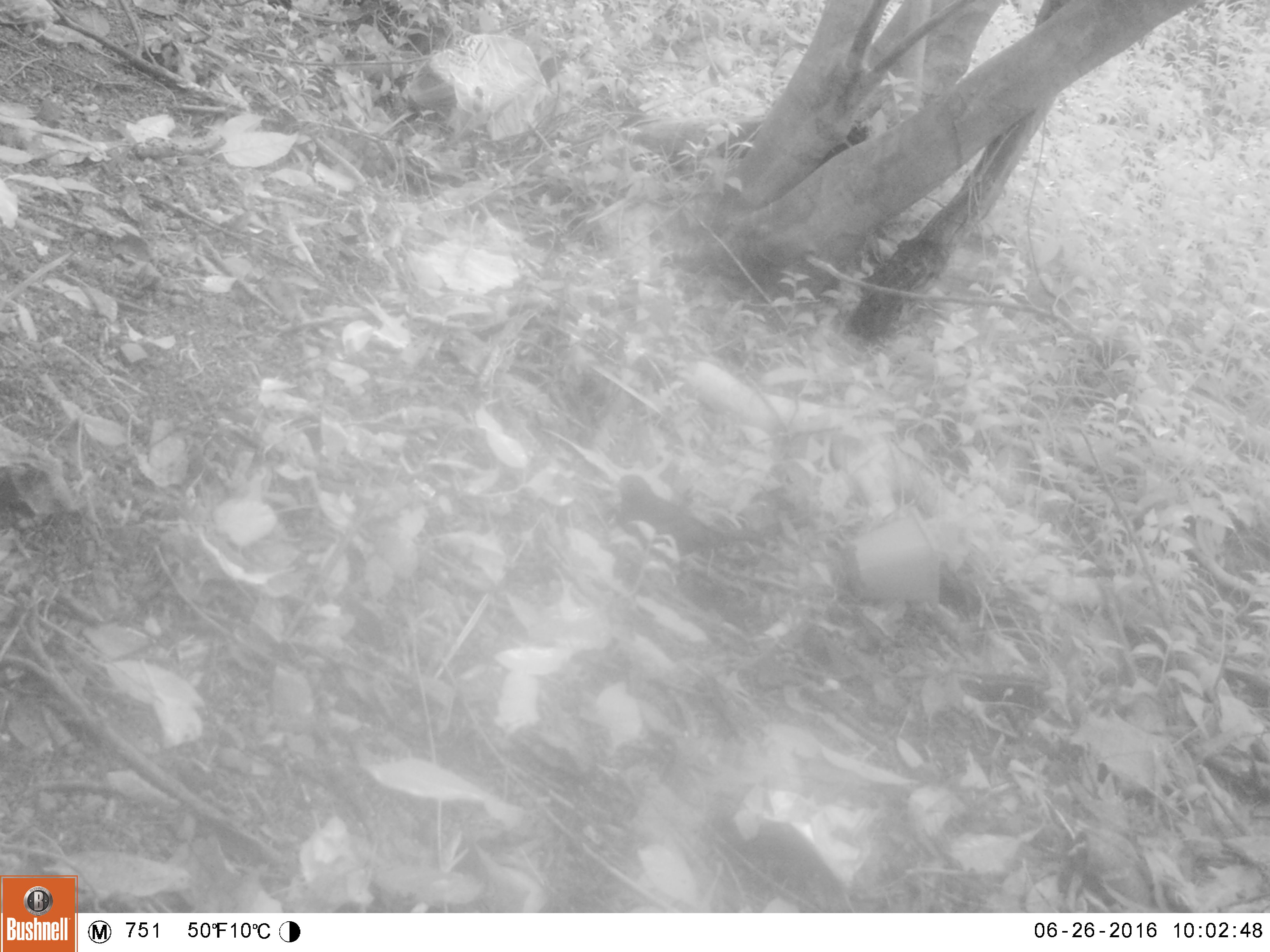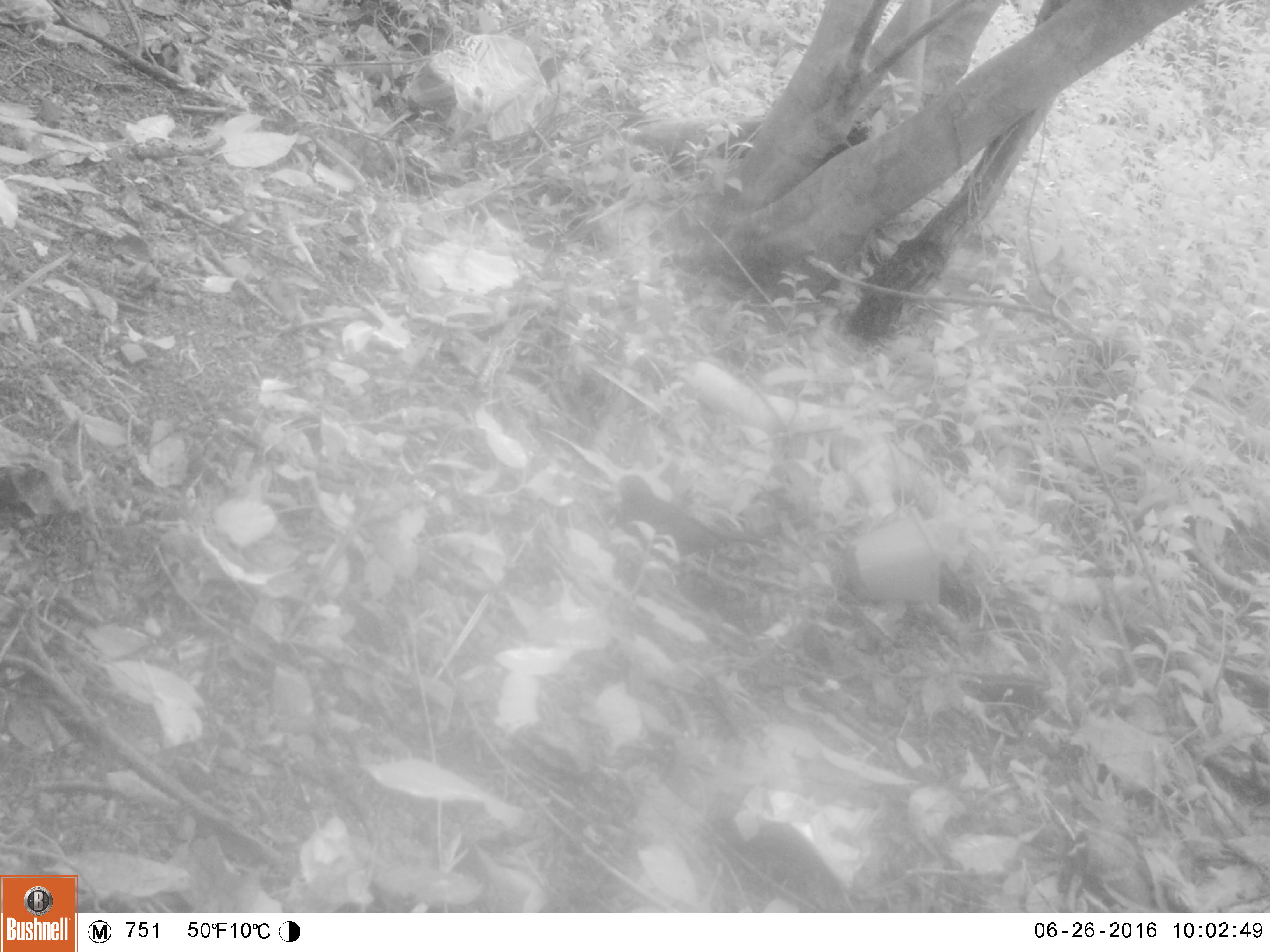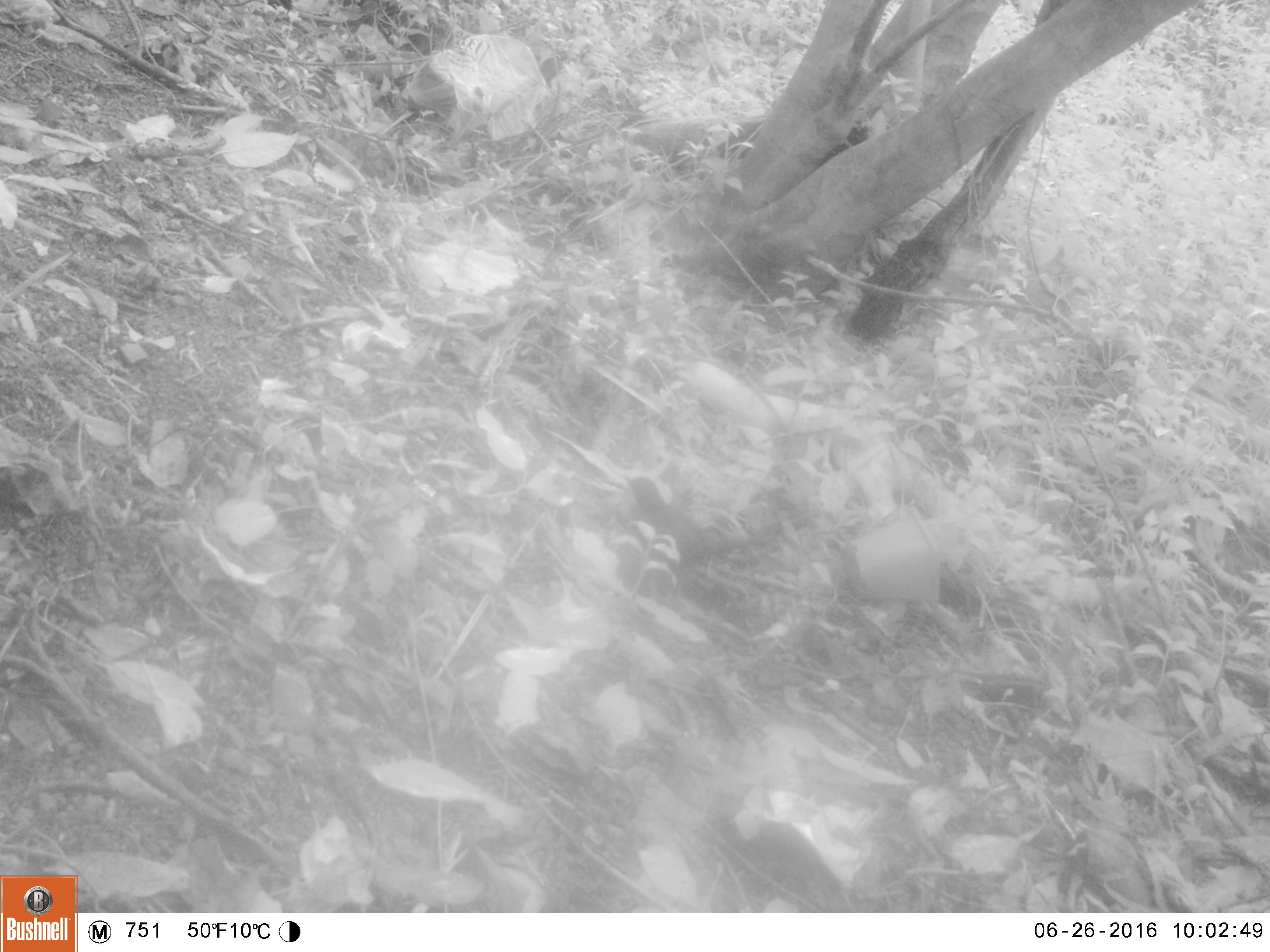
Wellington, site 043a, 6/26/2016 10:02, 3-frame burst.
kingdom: Animalia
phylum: Chordata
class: Aves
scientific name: Aves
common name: bird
Bird (Aves).